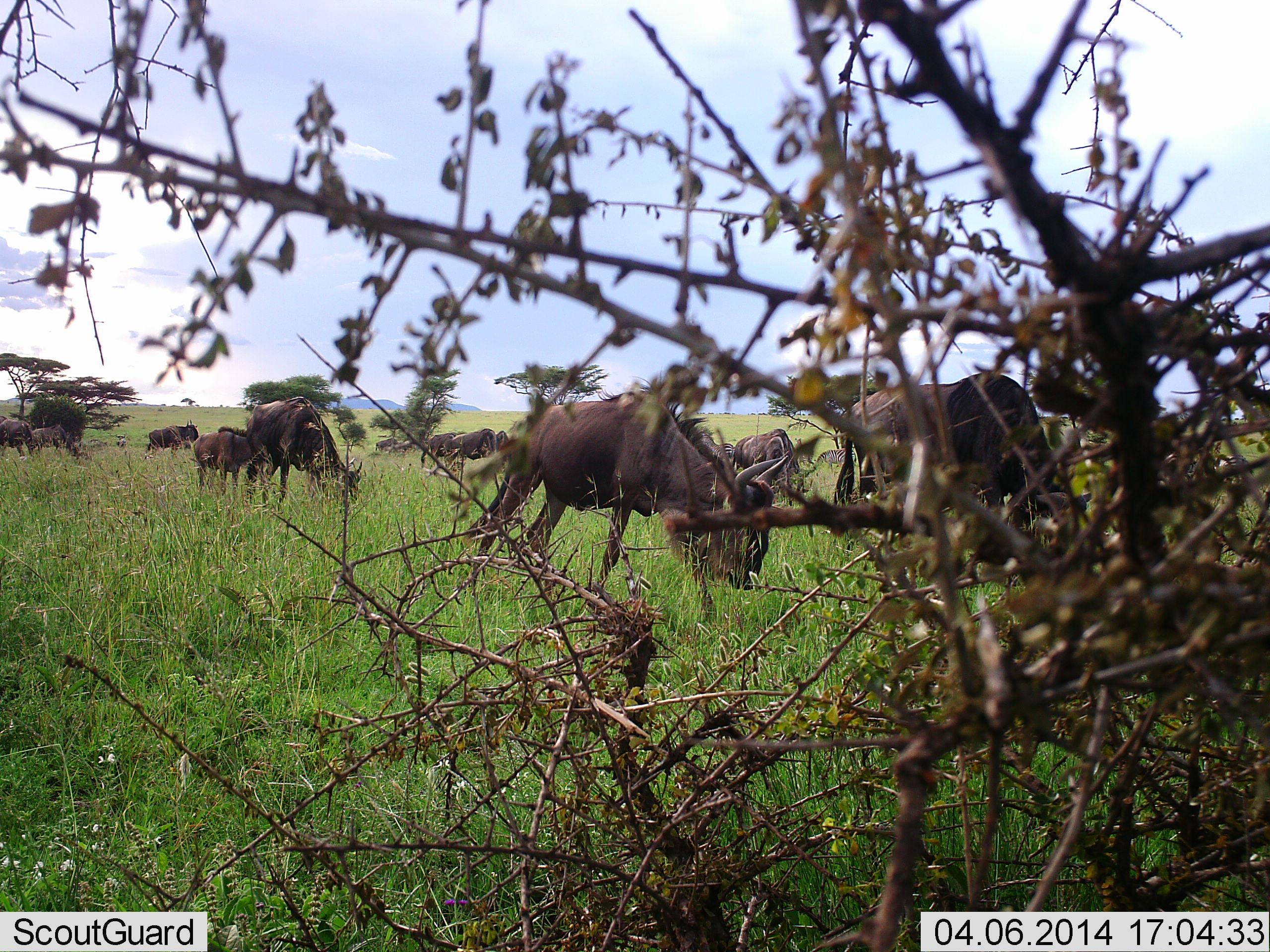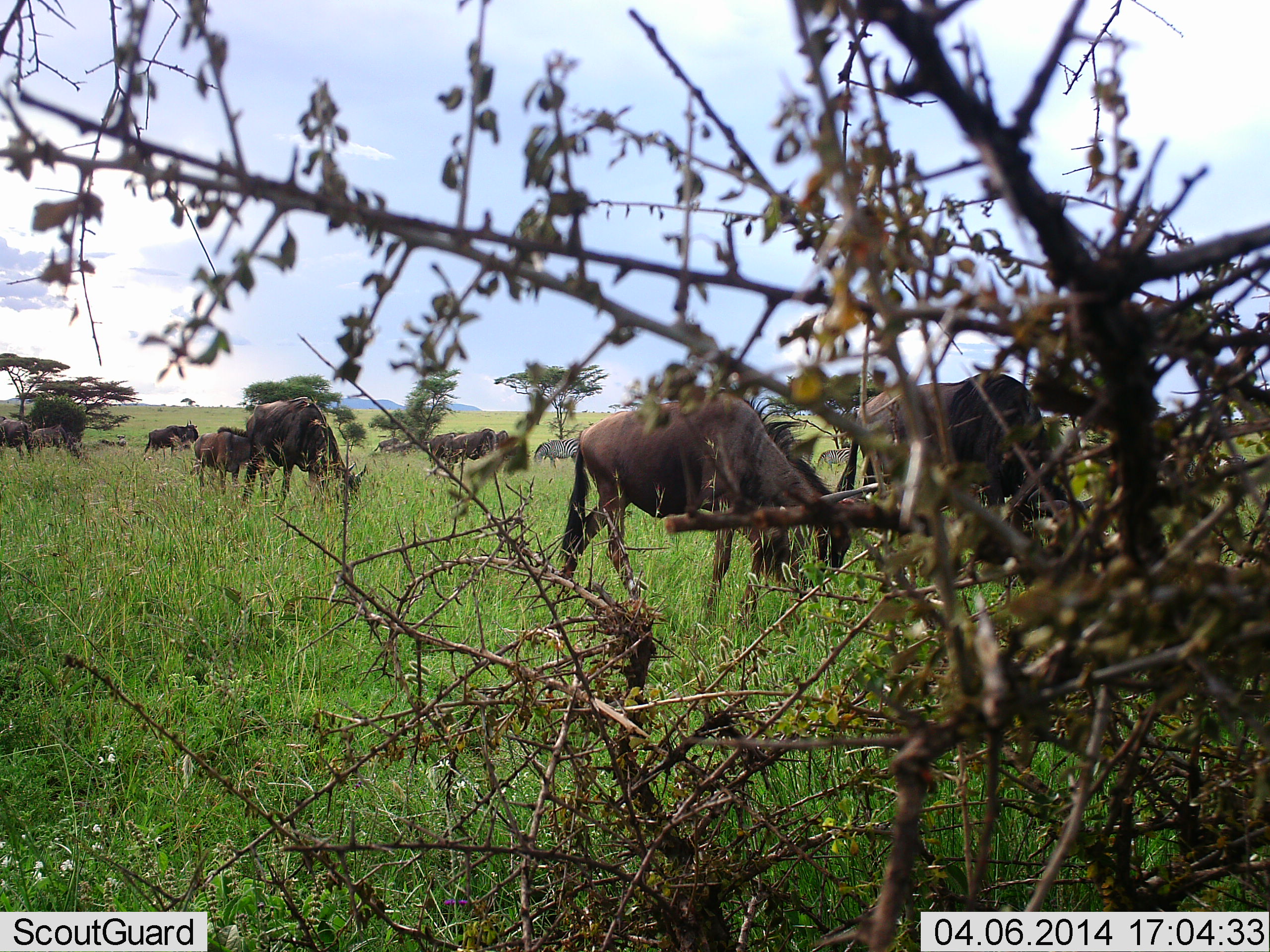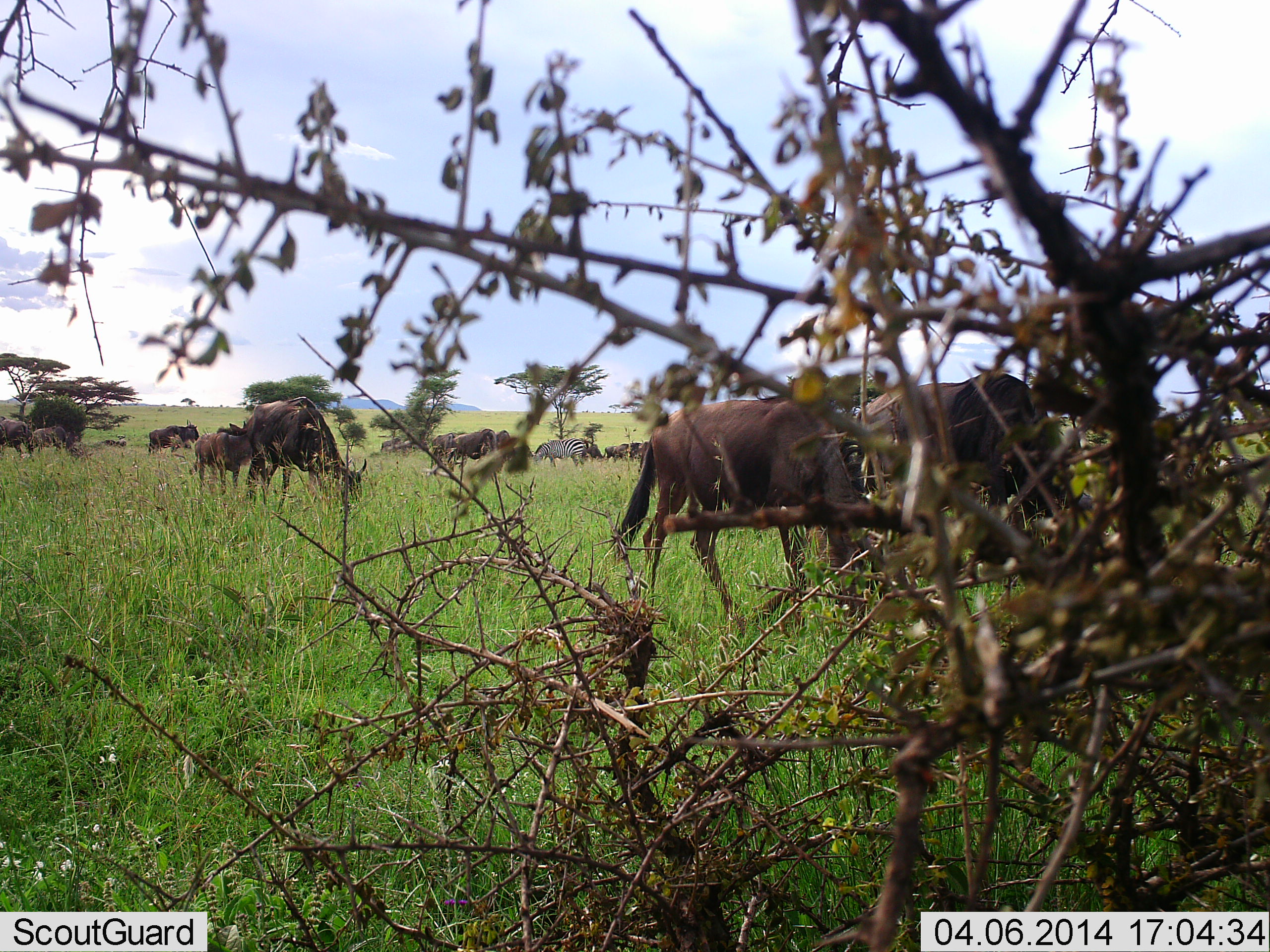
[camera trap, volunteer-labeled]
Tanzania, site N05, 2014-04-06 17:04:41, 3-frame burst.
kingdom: Animalia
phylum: Chordata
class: Mammalia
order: Artiodactyla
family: Bovidae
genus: Connochaetes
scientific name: Connochaetes taurinus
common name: blue wildebeest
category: wildebeest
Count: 11-50.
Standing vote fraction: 50%.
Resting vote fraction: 0%.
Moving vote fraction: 42%.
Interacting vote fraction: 0%.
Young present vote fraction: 25%.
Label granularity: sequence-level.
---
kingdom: Animalia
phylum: Chordata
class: Mammalia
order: Perissodactyla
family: Equidae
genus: Equus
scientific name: Equus quagga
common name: plains zebra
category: zebra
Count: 2.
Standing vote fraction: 20%.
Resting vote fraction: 0%.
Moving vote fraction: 0%.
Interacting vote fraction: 0%.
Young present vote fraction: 0%.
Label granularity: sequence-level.